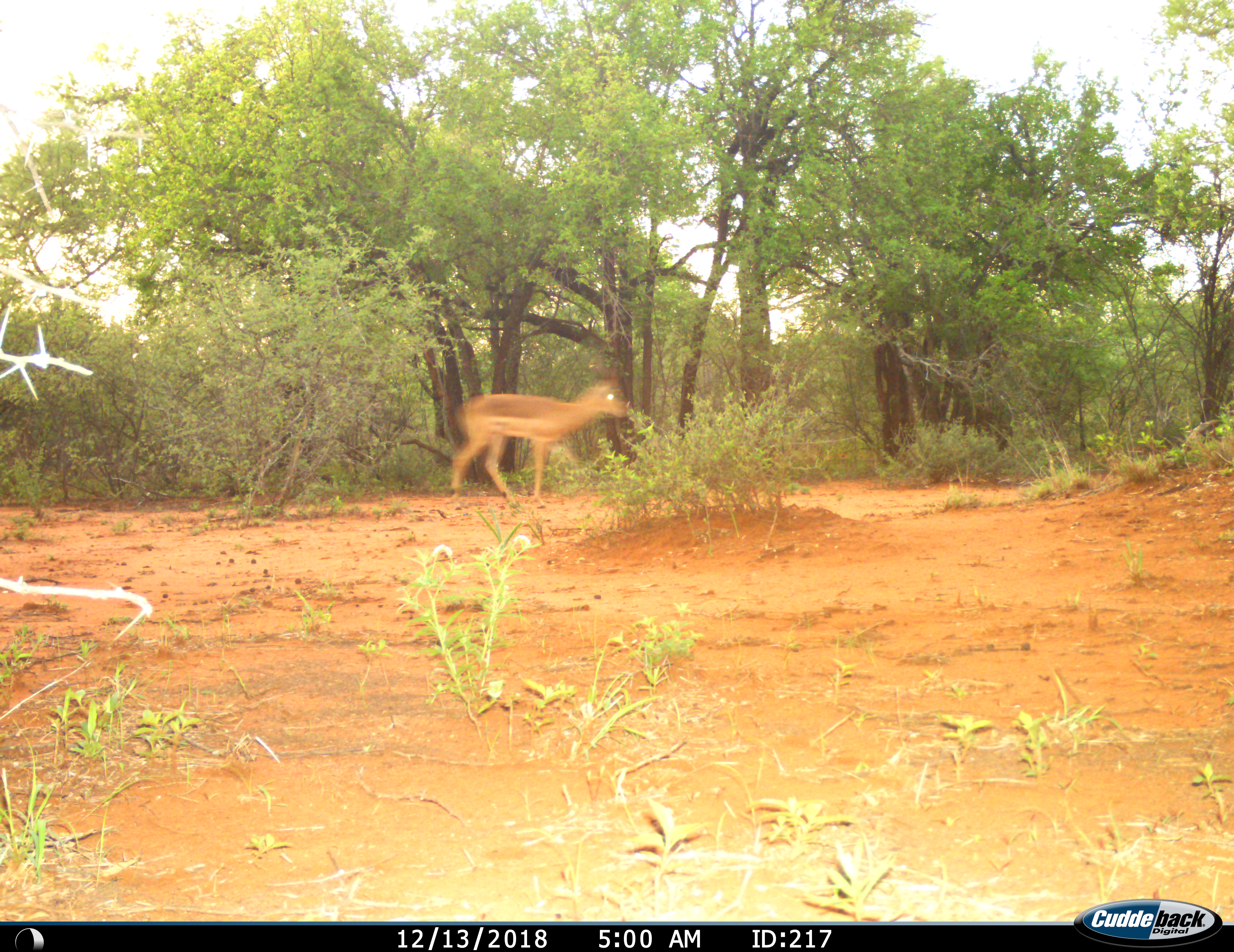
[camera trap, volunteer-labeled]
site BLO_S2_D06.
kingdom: Animalia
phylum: Chordata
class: Mammalia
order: Artiodactyla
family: Bovidae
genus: Aepyceros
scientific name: Aepyceros melampus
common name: impala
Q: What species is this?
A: Impala (Aepyceros melampus).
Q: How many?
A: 1.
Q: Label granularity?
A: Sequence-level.